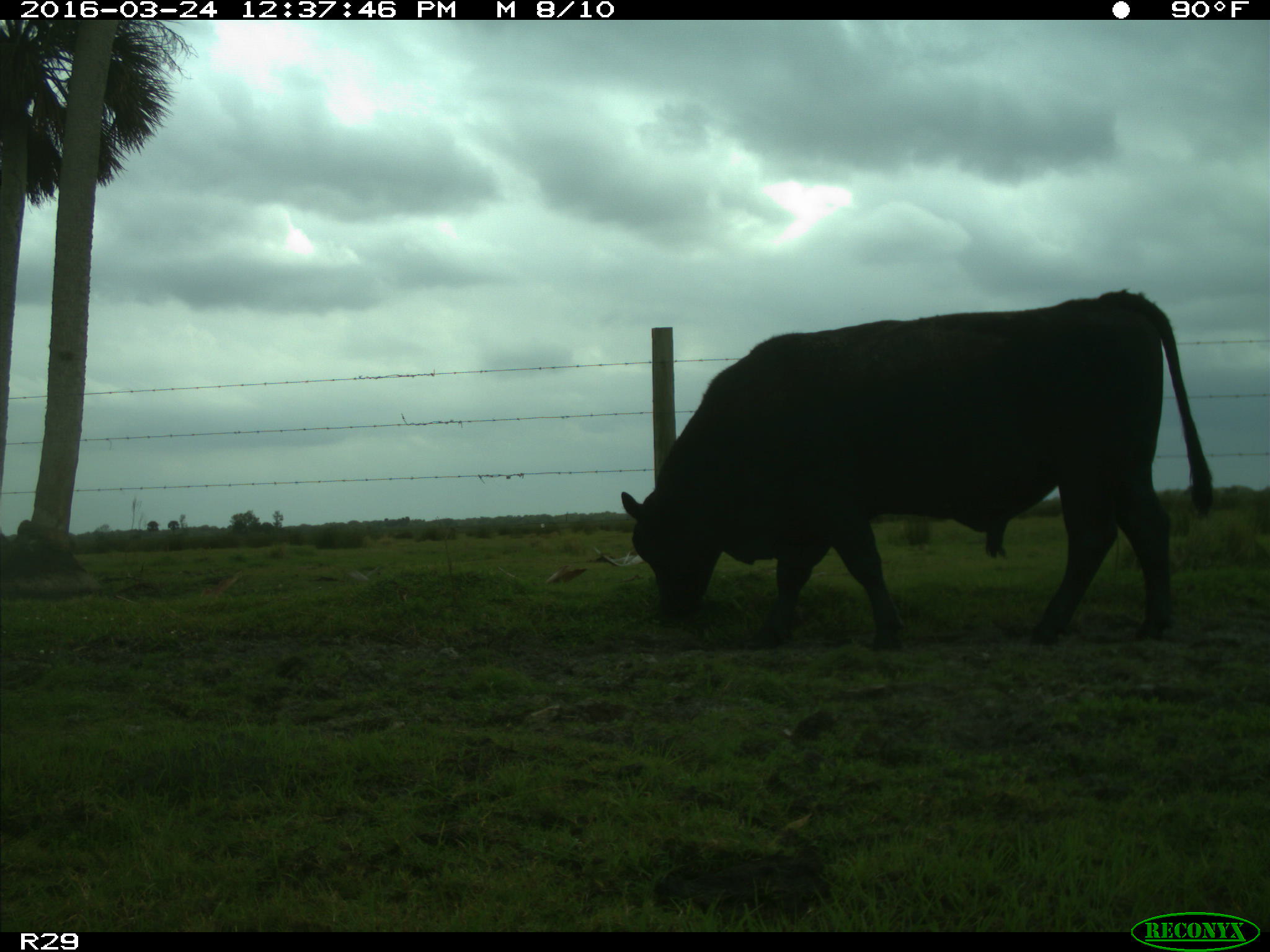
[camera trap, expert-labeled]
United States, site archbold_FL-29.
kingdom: Animalia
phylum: Chordata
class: Mammalia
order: Artiodactyla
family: Bovidae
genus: Bos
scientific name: Bos taurus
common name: domestic cow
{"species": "Bos taurus (domestic cow)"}